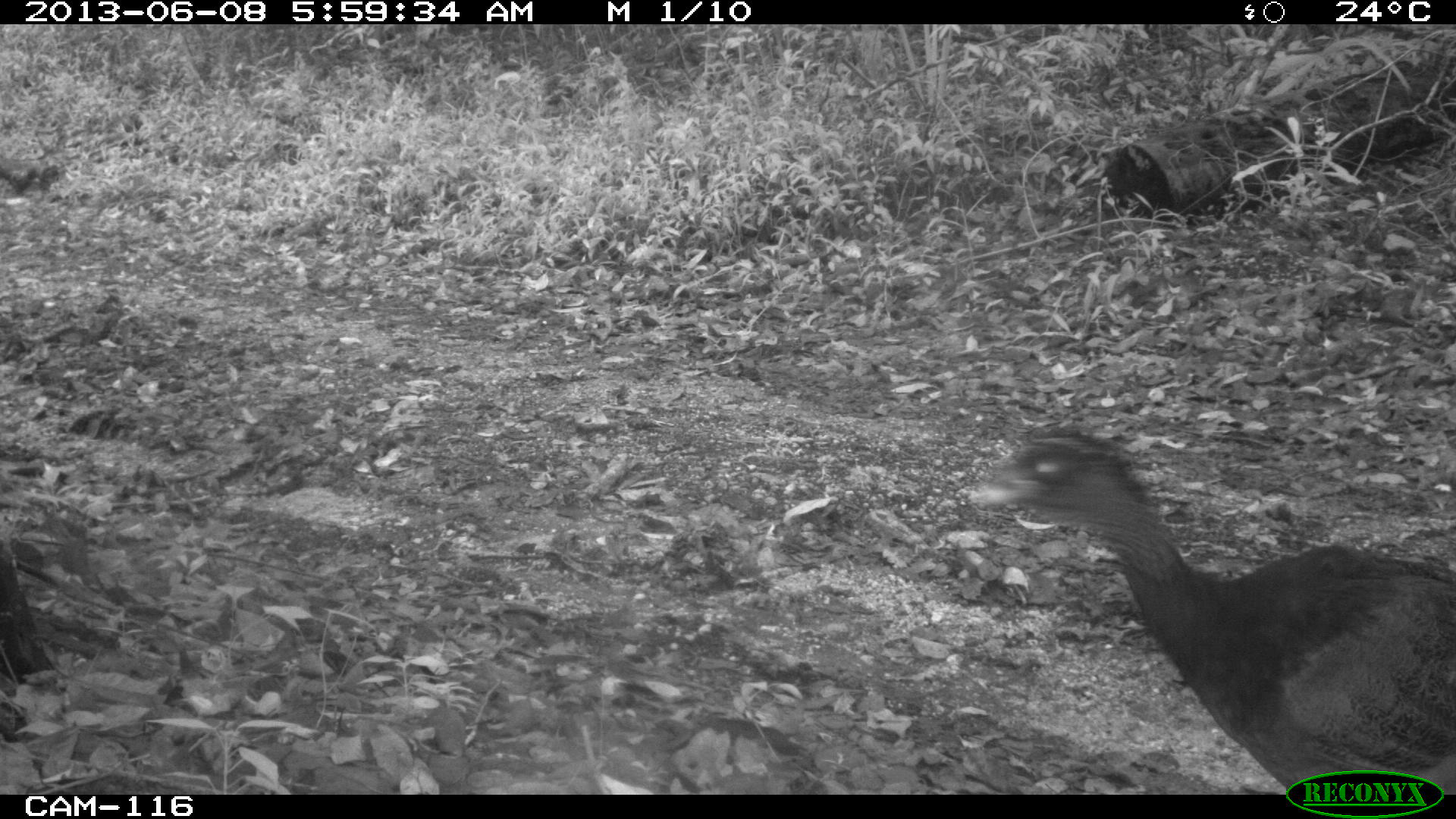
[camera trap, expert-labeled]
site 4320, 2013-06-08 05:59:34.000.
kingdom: Animalia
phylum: Chordata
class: Aves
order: Galliformes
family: Cracidae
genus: Crax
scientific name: Crax rubra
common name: great curassow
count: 1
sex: female